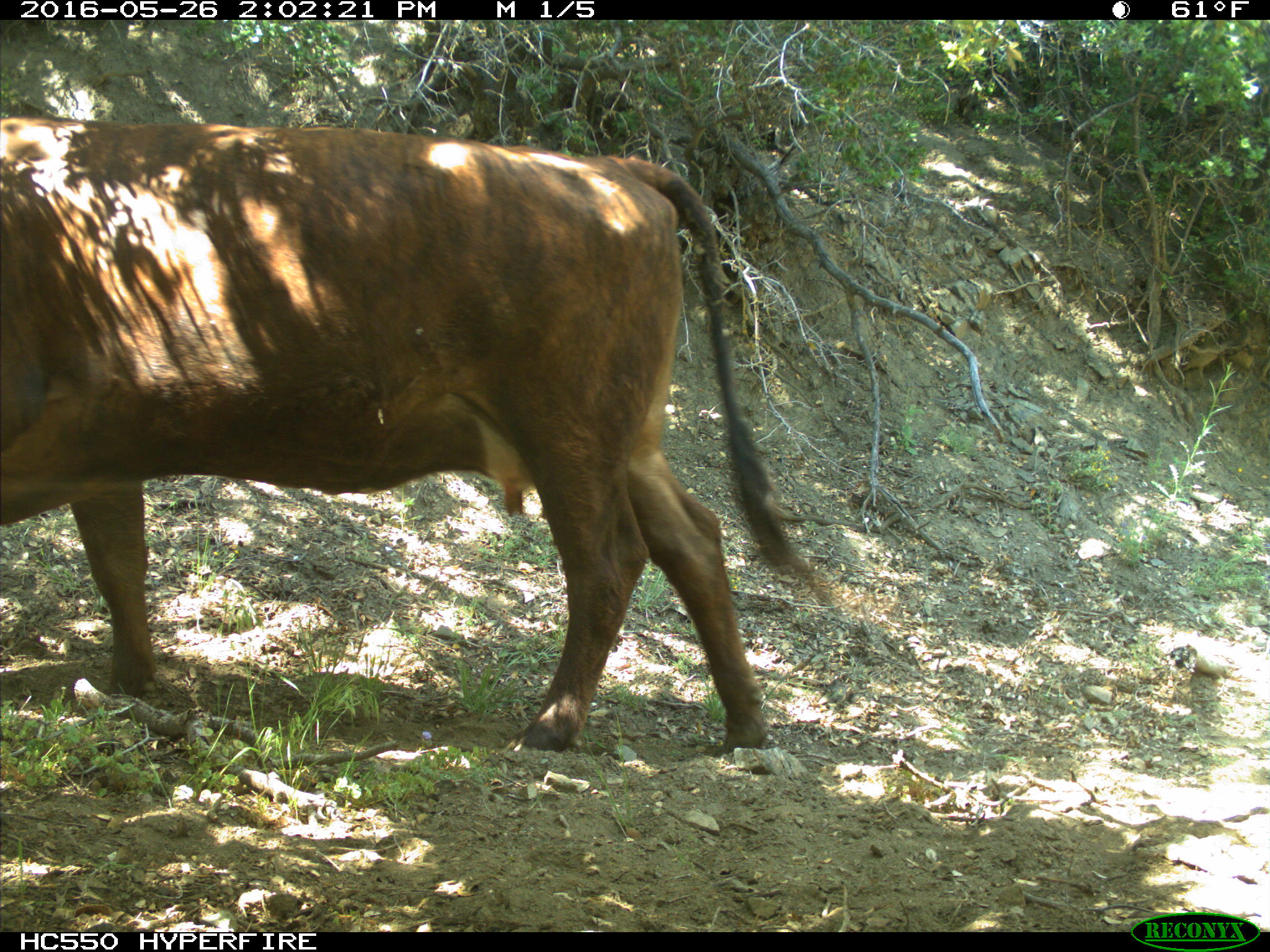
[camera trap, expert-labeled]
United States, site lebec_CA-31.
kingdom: Animalia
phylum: Chordata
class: Mammalia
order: Artiodactyla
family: Bovidae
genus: Bos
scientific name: Bos taurus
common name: domestic cow